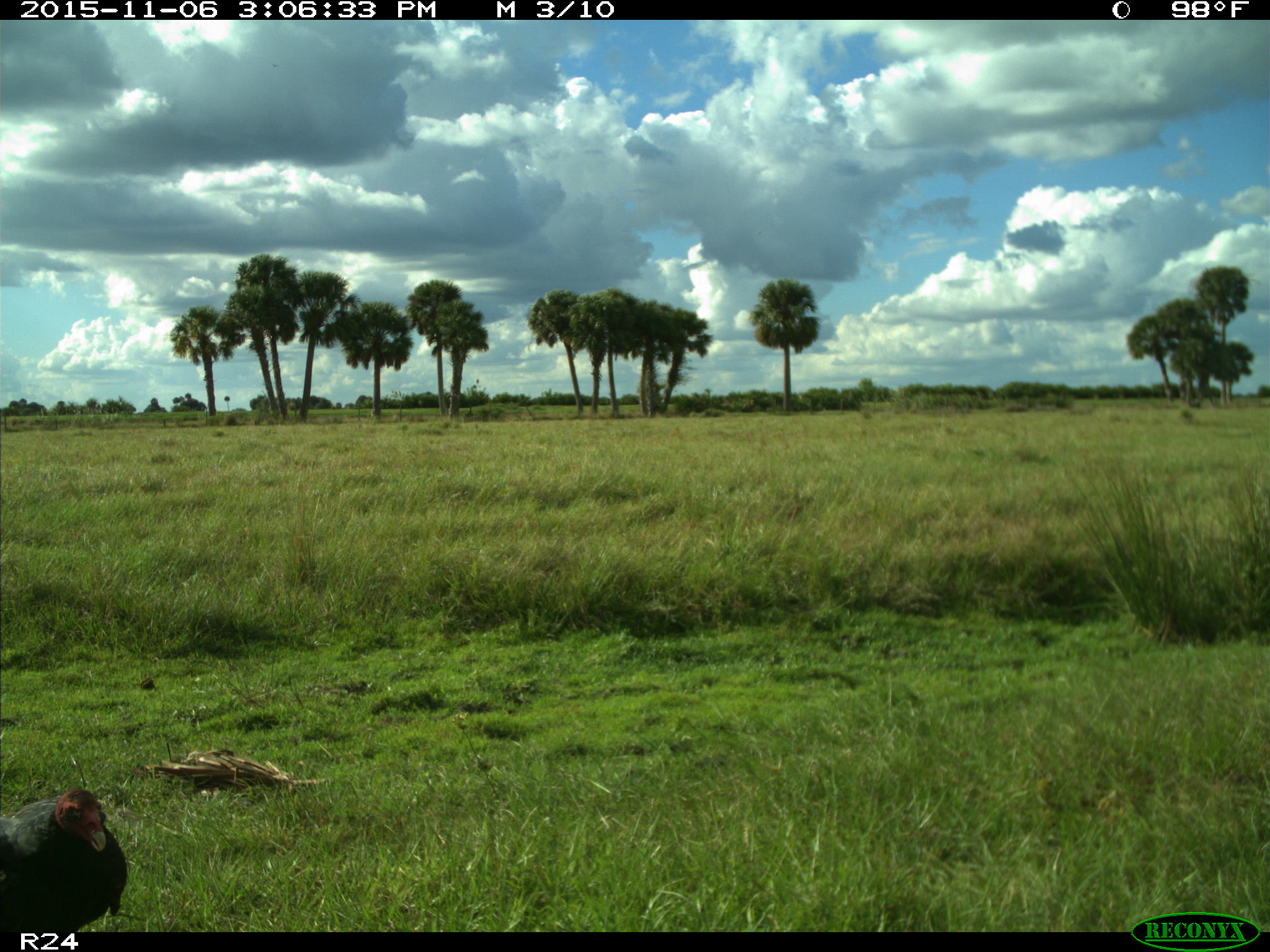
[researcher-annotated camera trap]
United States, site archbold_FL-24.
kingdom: Animalia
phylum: Chordata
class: Aves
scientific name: Aves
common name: birds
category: unidentified bird